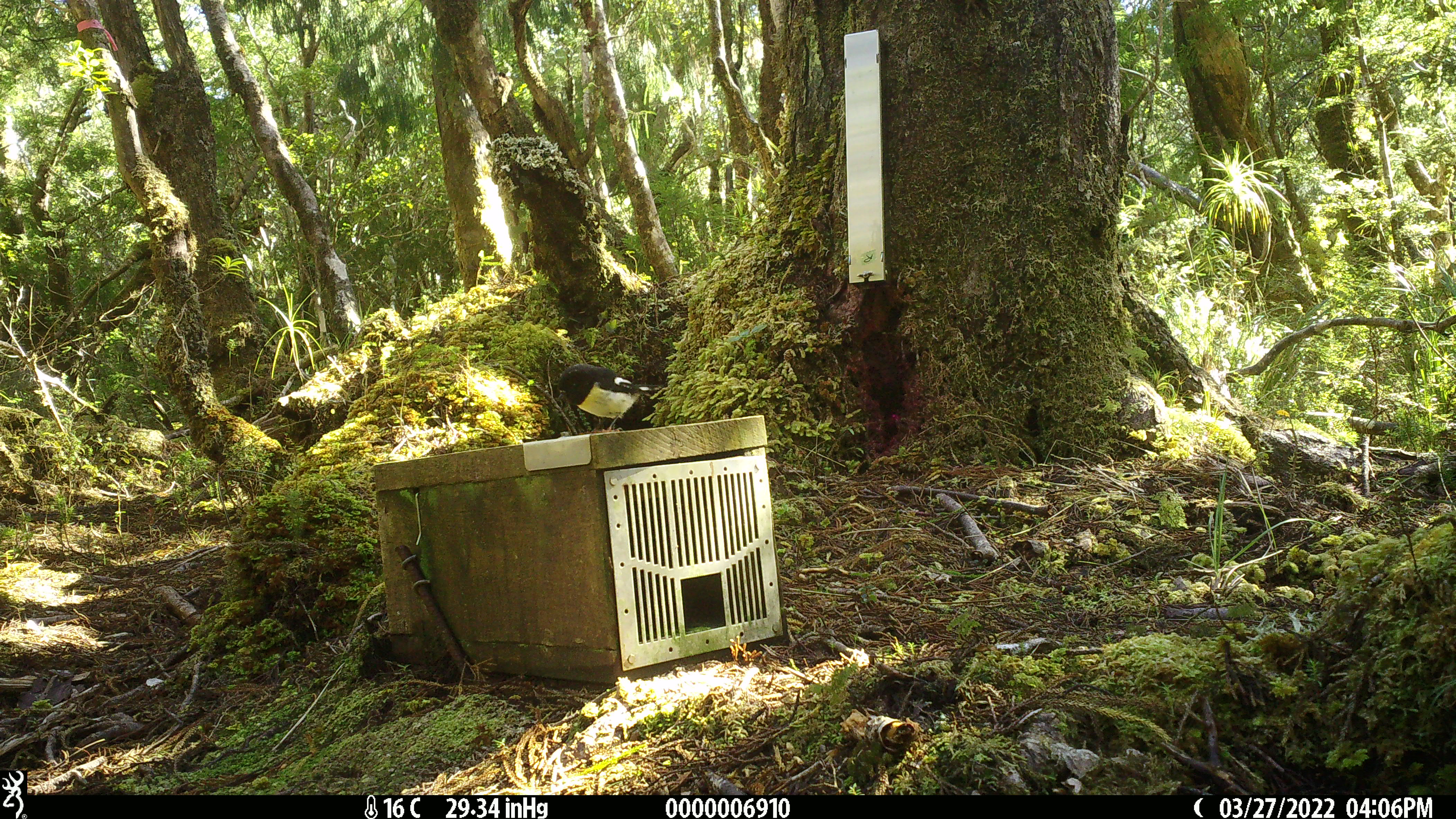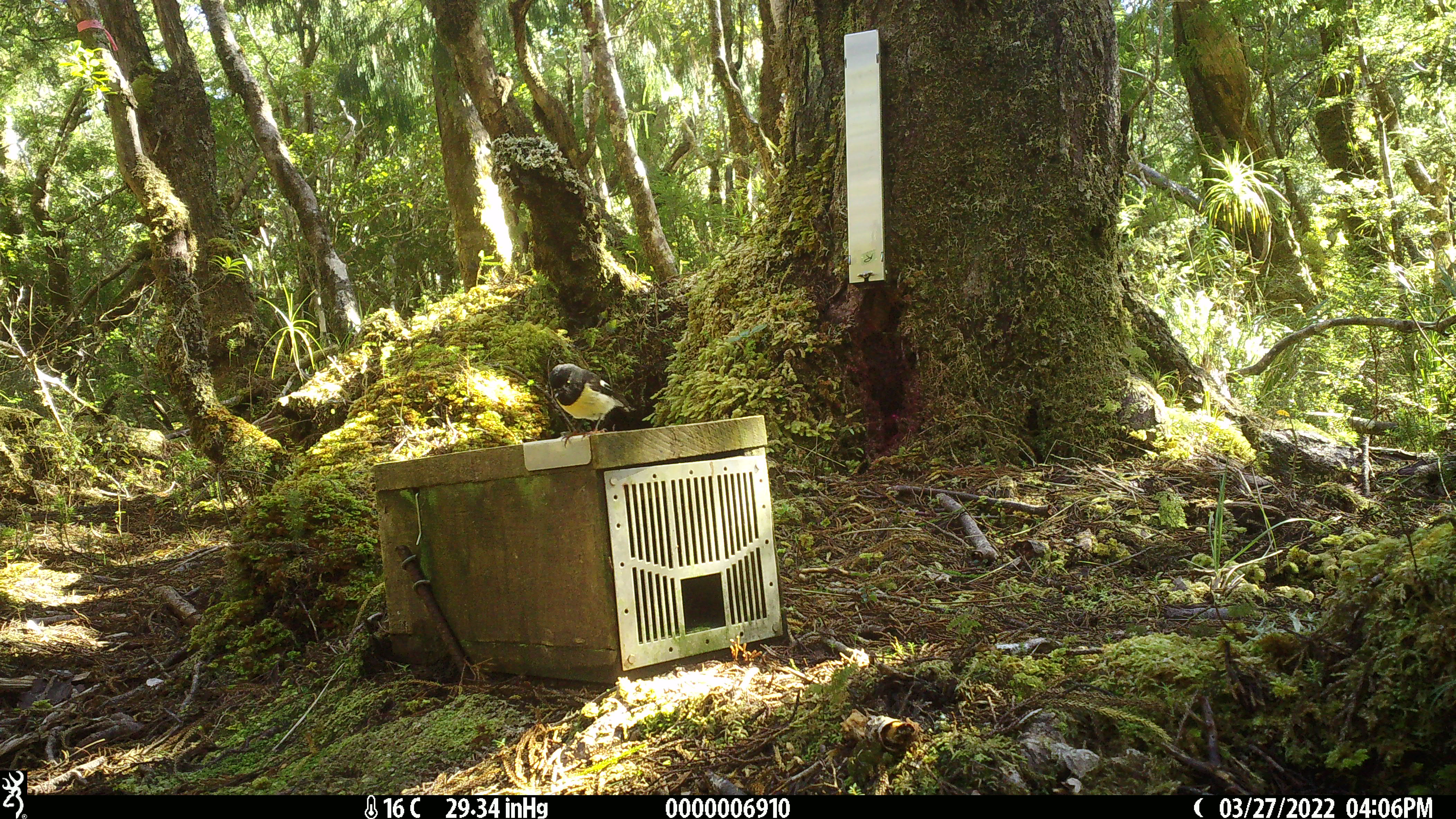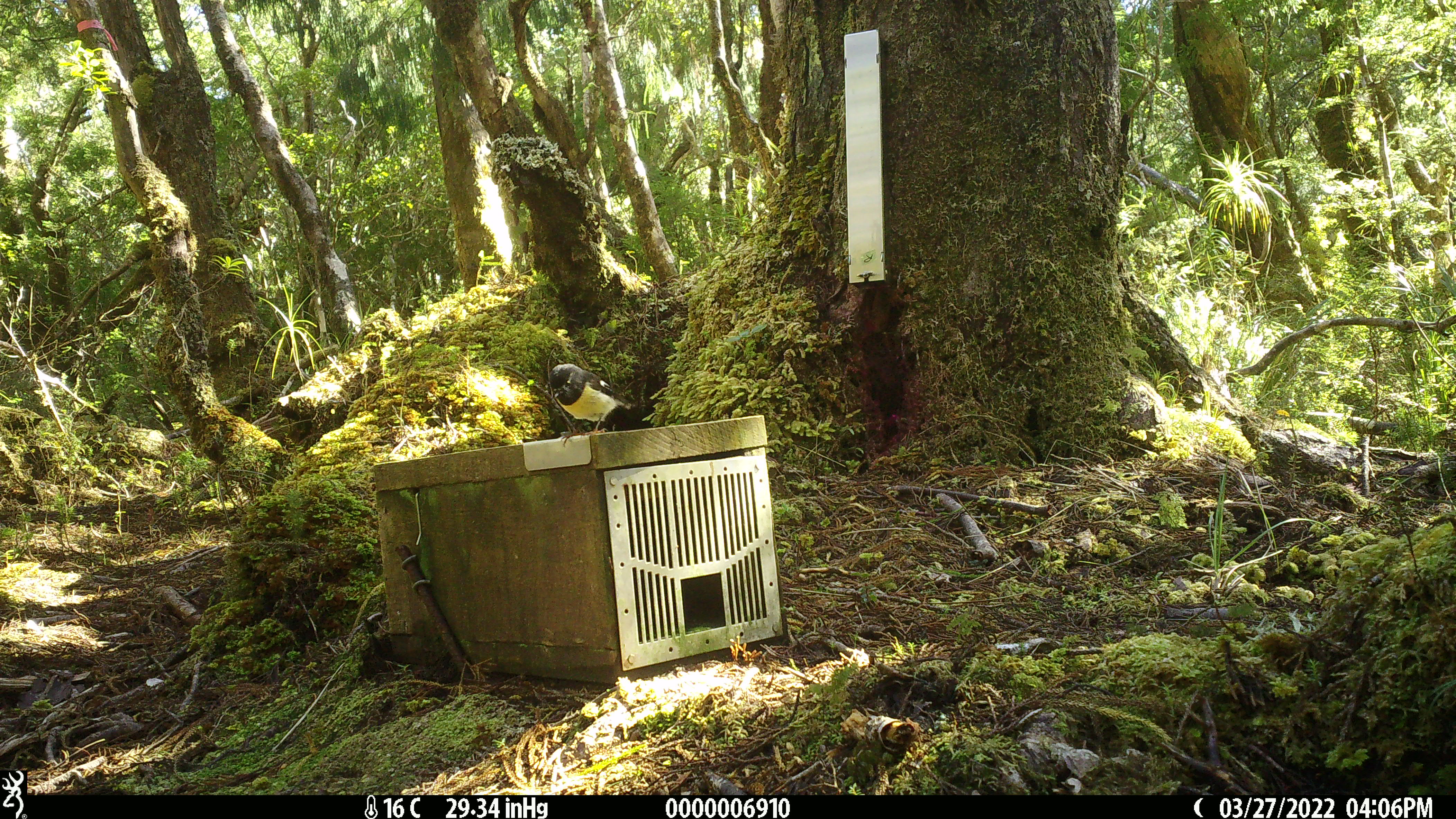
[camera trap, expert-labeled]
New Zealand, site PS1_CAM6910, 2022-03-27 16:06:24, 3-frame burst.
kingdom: Animalia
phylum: Chordata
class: Aves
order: Passeriformes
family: Petroicidae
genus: Petroica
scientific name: Petroica macrocephala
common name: tomtit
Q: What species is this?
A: Tomtit (Petroica macrocephala).